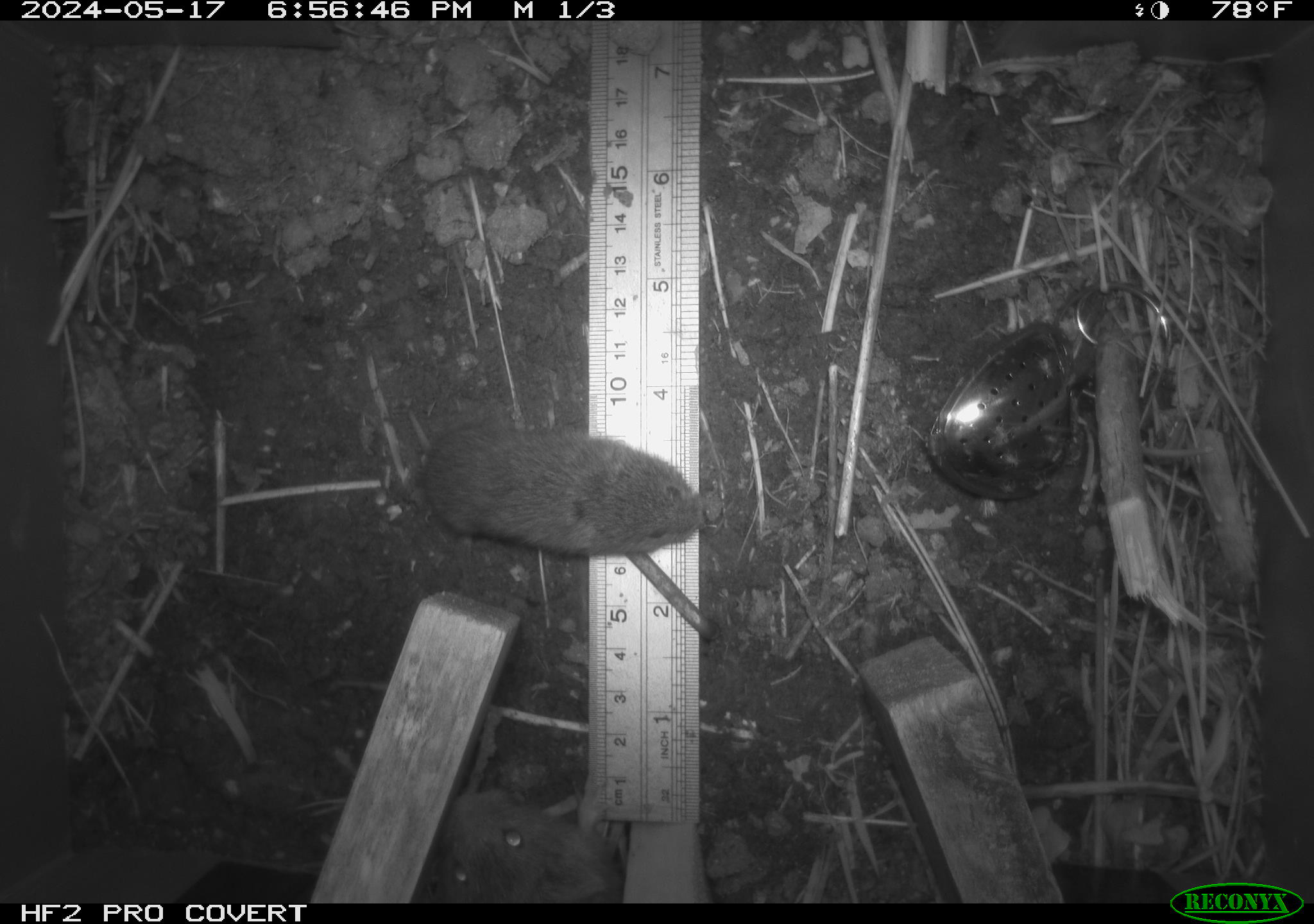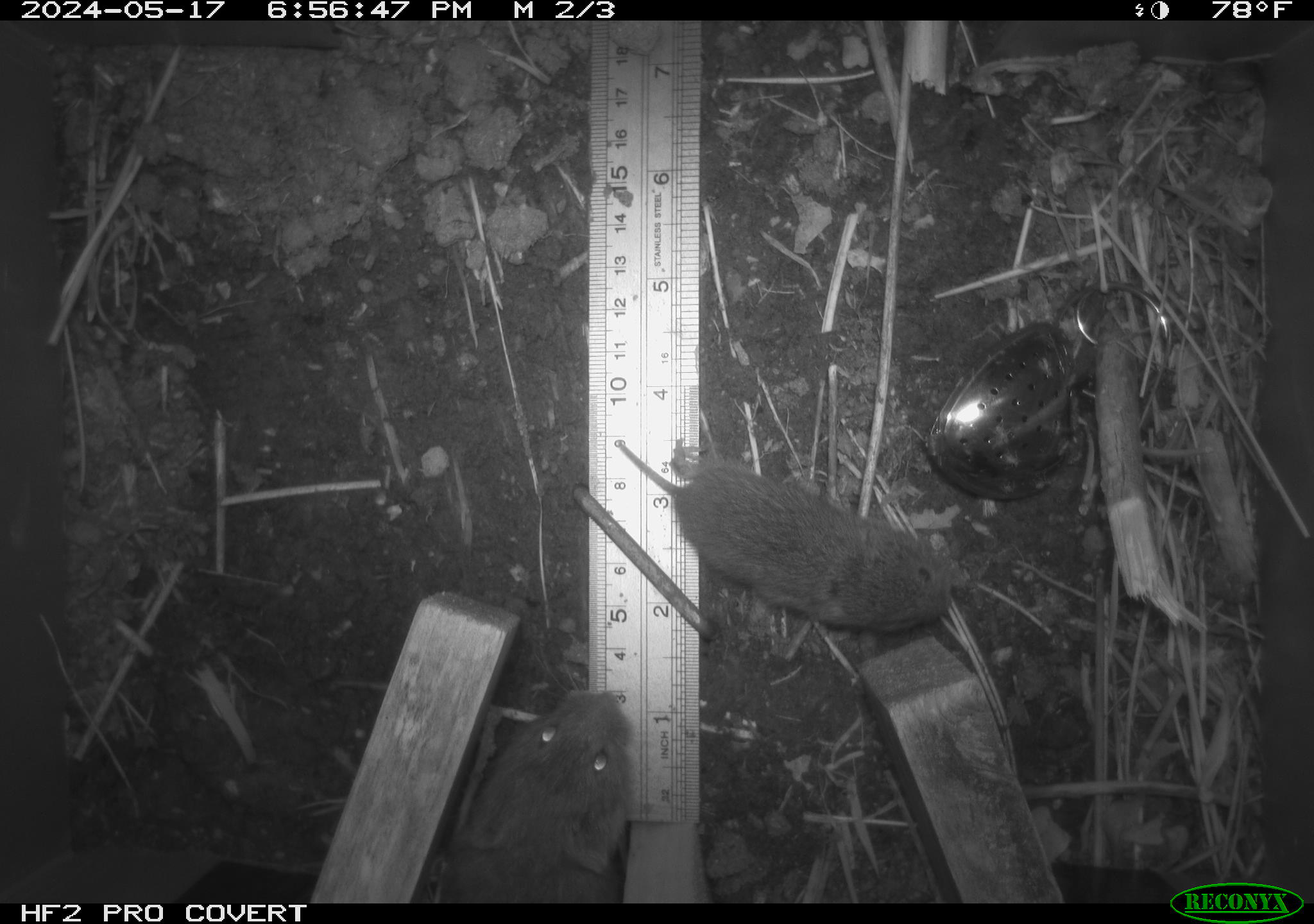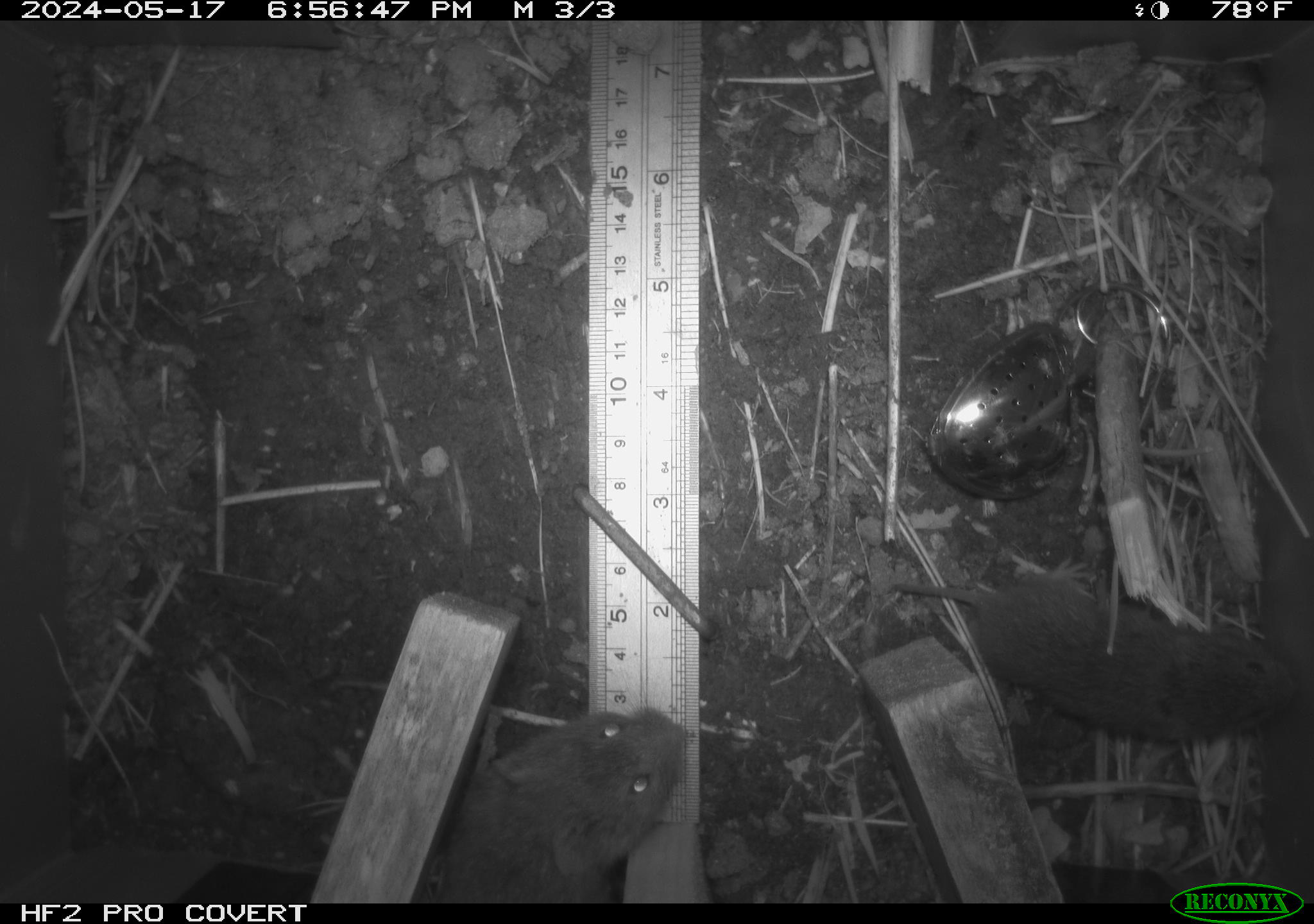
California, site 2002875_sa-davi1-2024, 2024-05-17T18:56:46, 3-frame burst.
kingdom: Animalia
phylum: Chordata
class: Mammalia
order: Rodentia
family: Cricetidae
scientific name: Arvicolinae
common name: voles, lemmings, and muskrats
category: arvicolinae subfamily